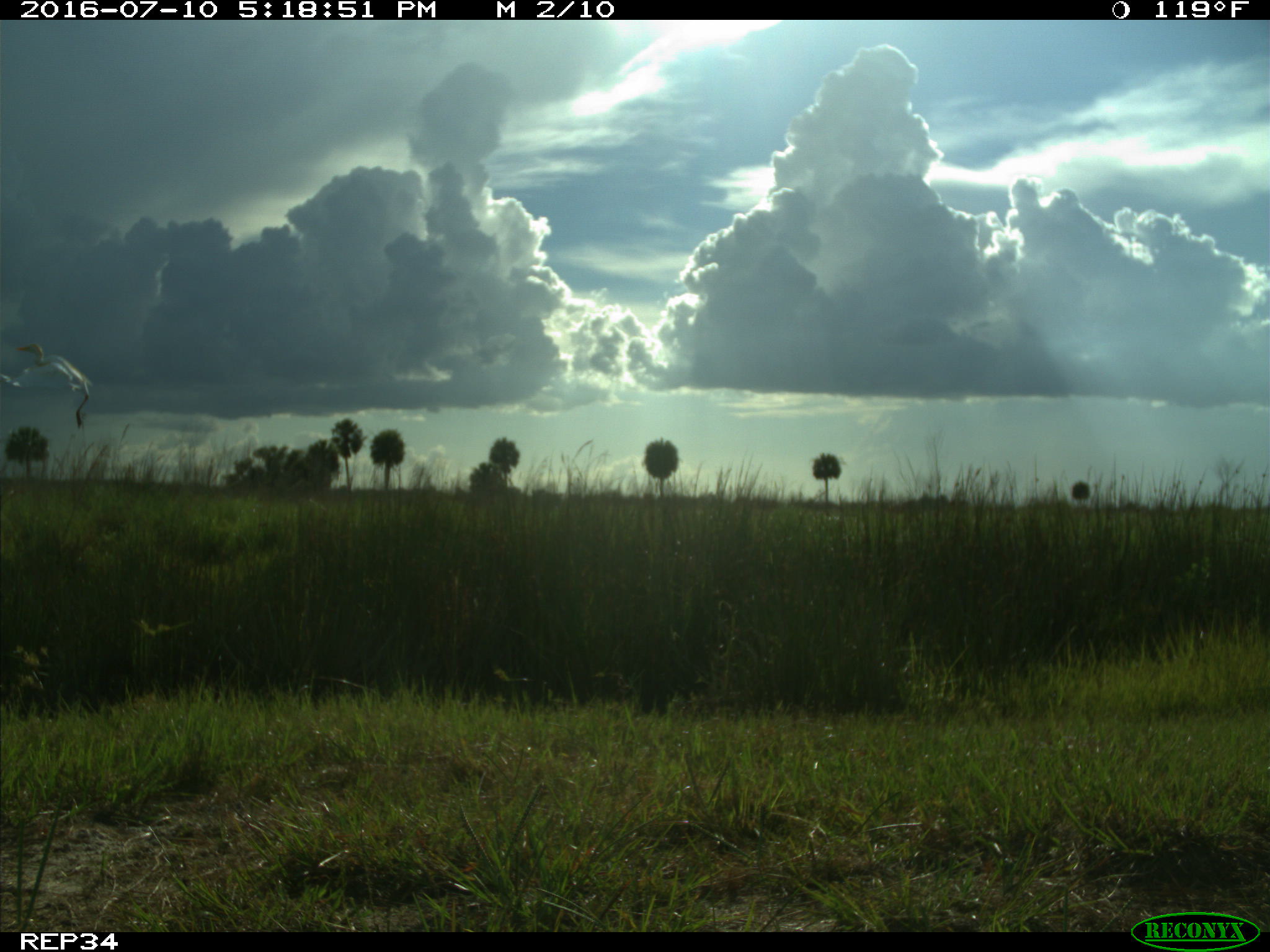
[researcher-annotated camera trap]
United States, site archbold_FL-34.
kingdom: Animalia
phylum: Chordata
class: Aves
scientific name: Aves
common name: birds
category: unidentified bird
Unidentified bird (birds) (Aves).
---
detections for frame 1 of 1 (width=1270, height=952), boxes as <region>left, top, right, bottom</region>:
animal: <region>1, 343, 95, 430</region>